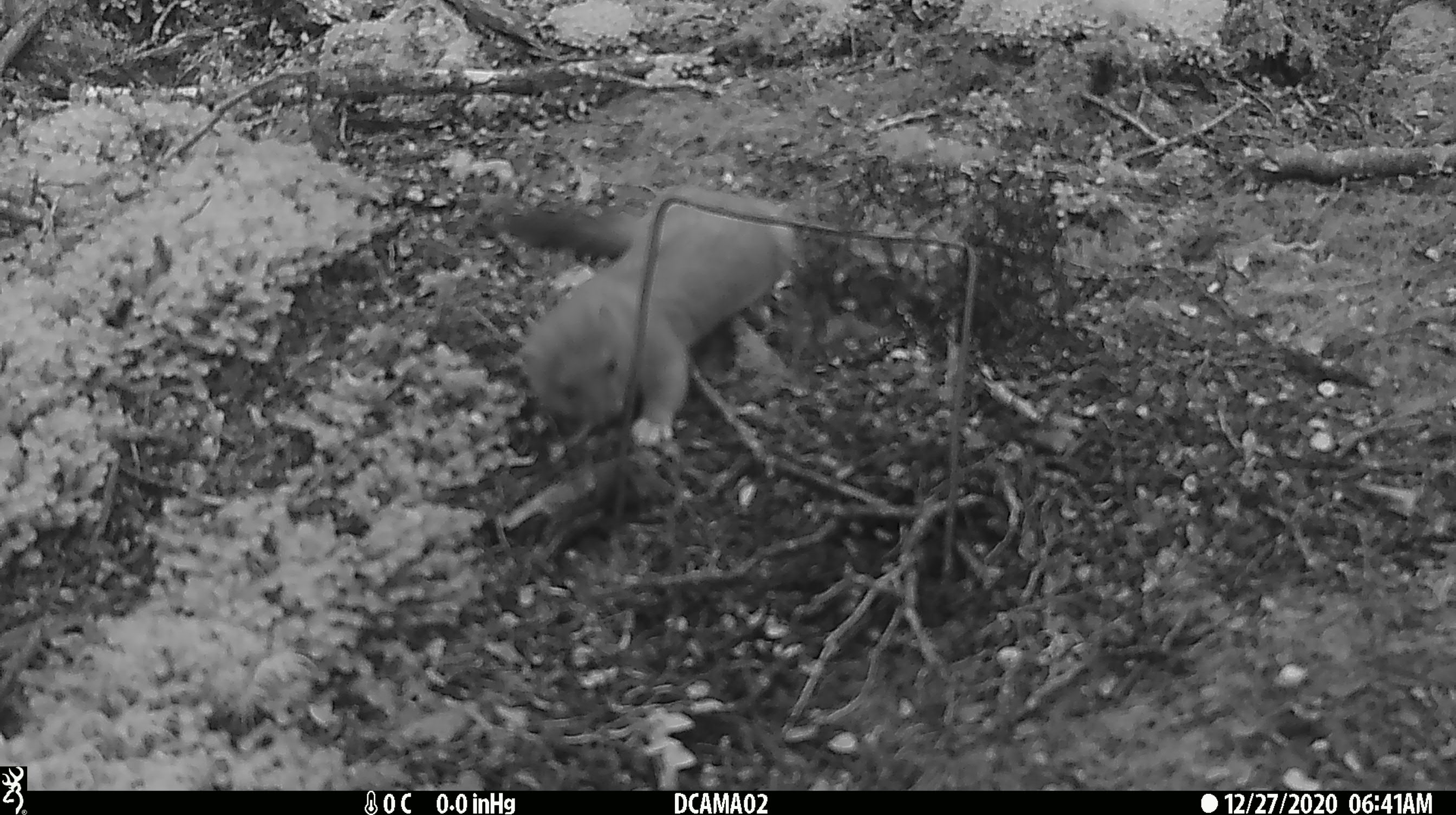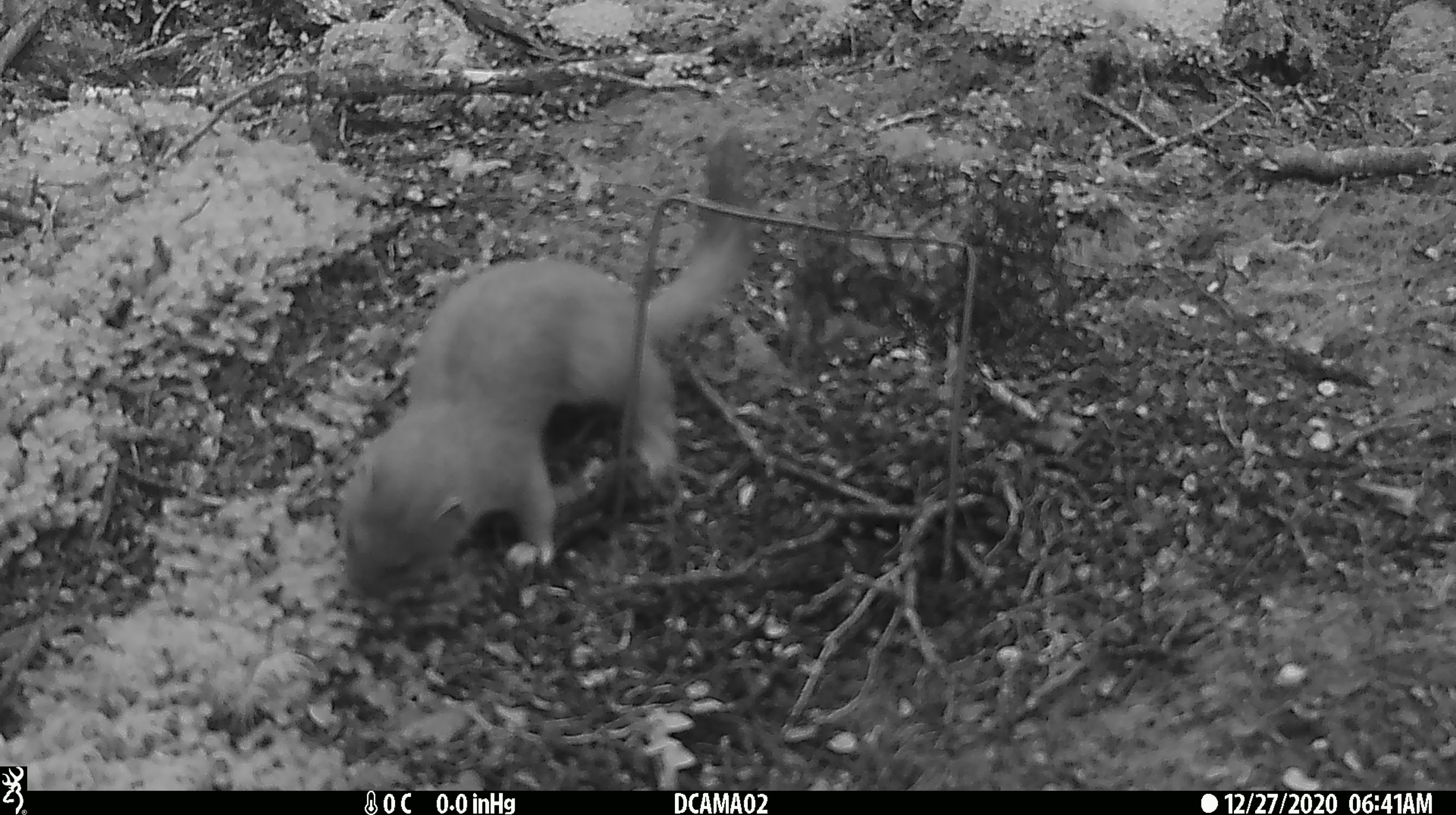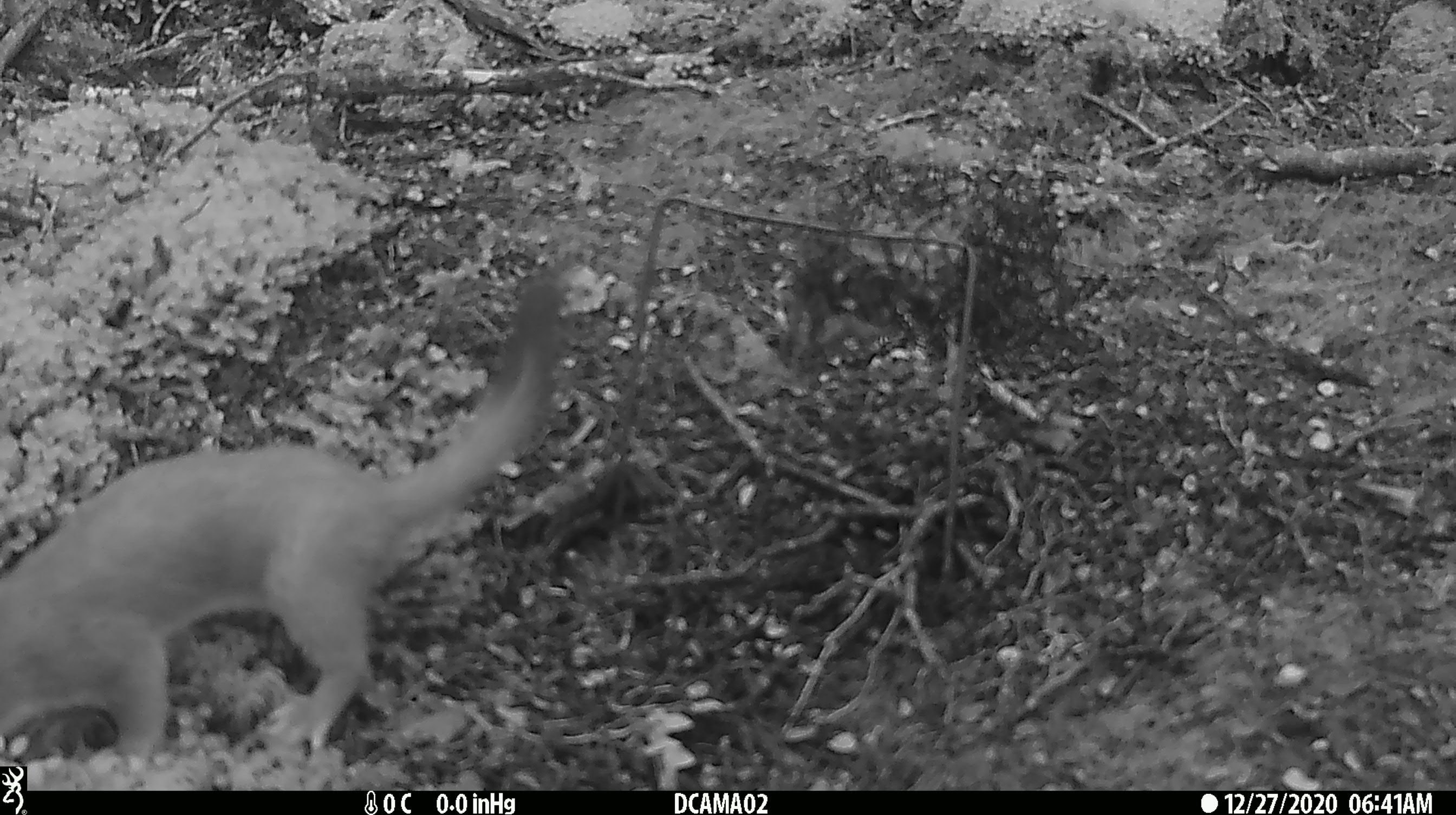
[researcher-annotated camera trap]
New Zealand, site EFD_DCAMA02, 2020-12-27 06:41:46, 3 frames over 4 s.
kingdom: Animalia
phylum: Chordata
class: Mammalia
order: Carnivora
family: Mustelidae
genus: Mustela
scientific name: Mustela erminea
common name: stoat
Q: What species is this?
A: Stoat (Mustela erminea).